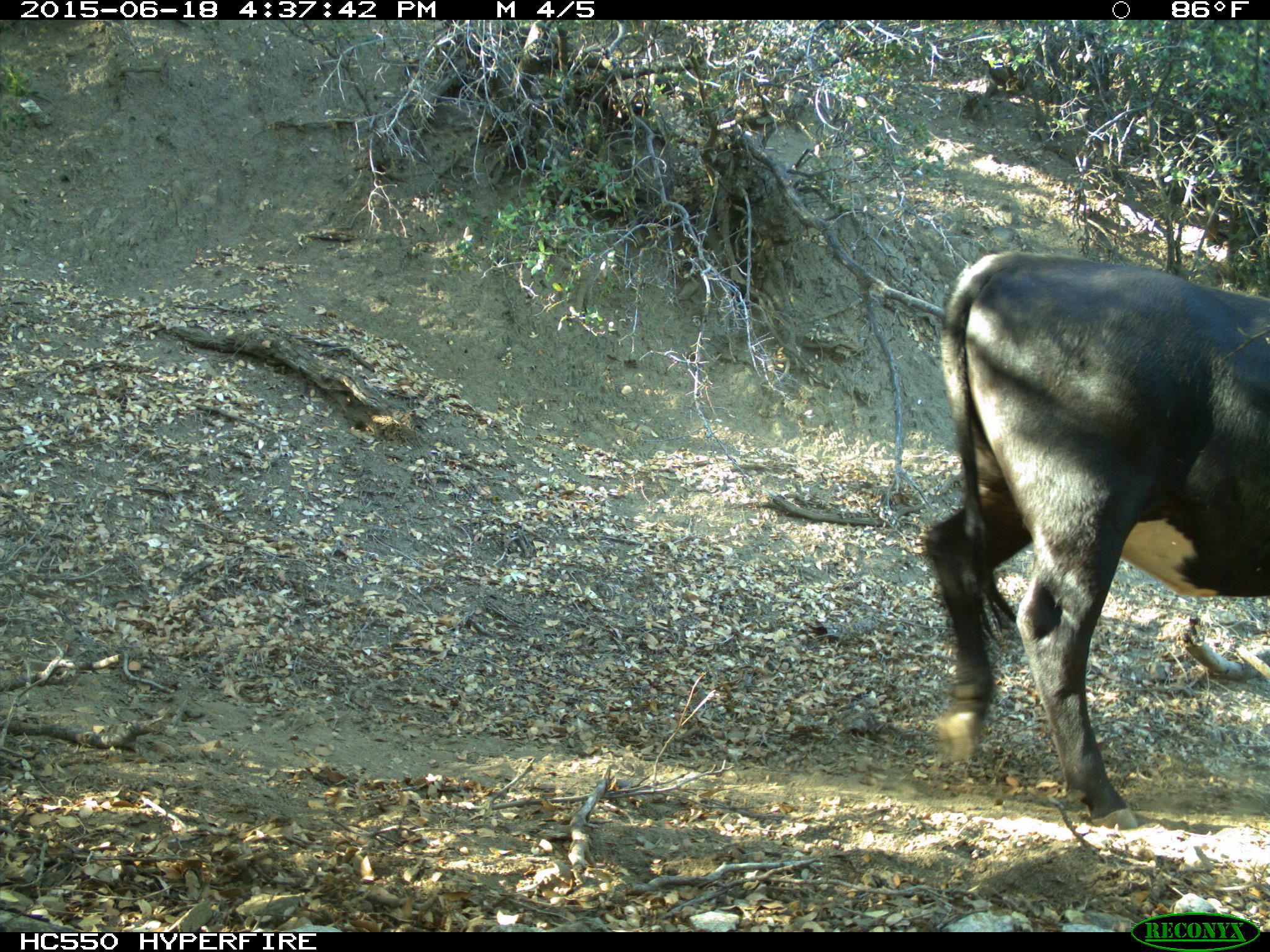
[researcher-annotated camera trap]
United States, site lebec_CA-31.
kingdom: Animalia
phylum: Chordata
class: Mammalia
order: Artiodactyla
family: Bovidae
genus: Bos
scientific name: Bos taurus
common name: domestic cow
Bos taurus (domestic cow).